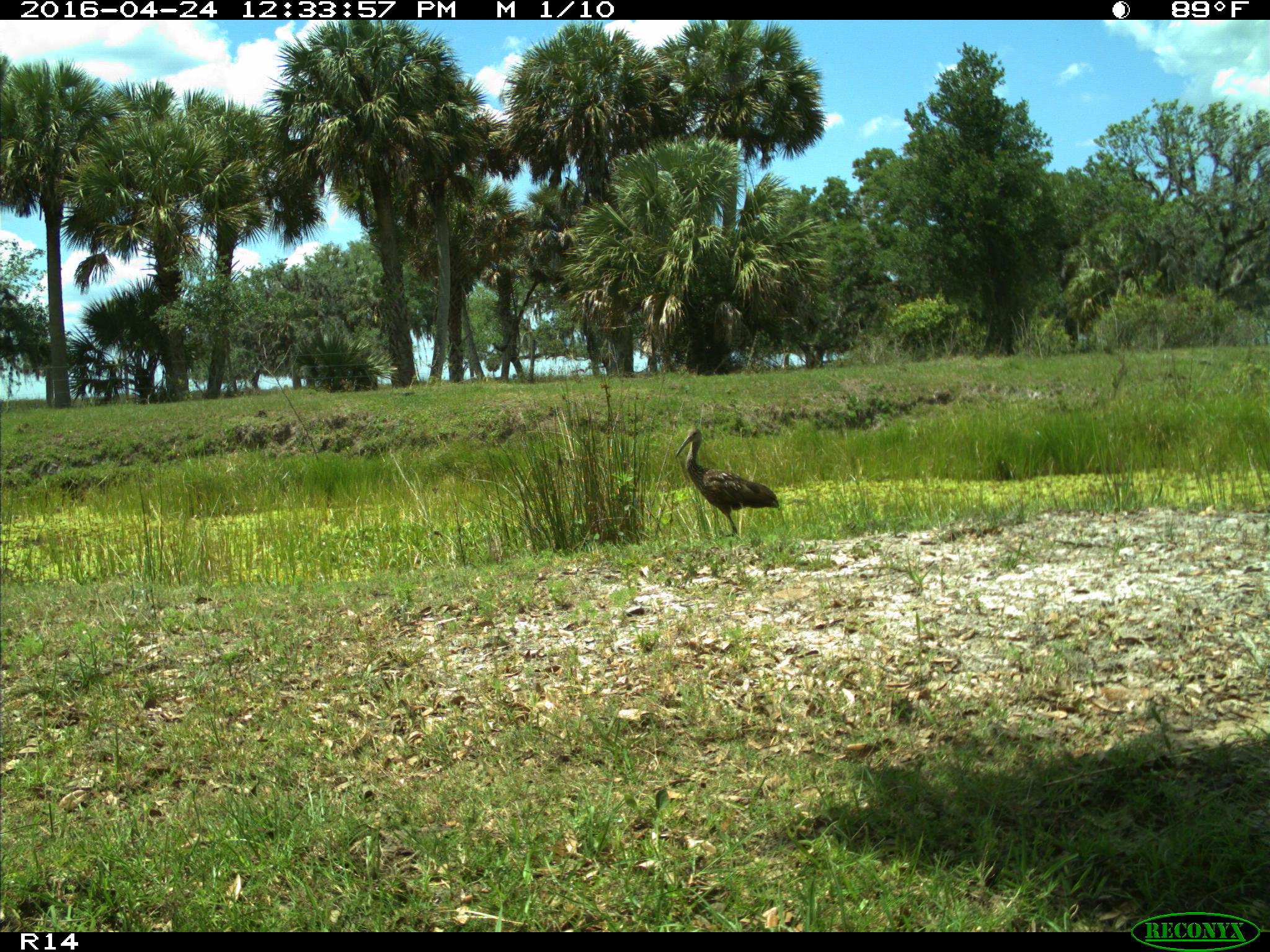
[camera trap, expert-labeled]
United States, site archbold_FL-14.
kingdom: Animalia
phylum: Chordata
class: Aves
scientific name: Aves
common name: birds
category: unidentified bird